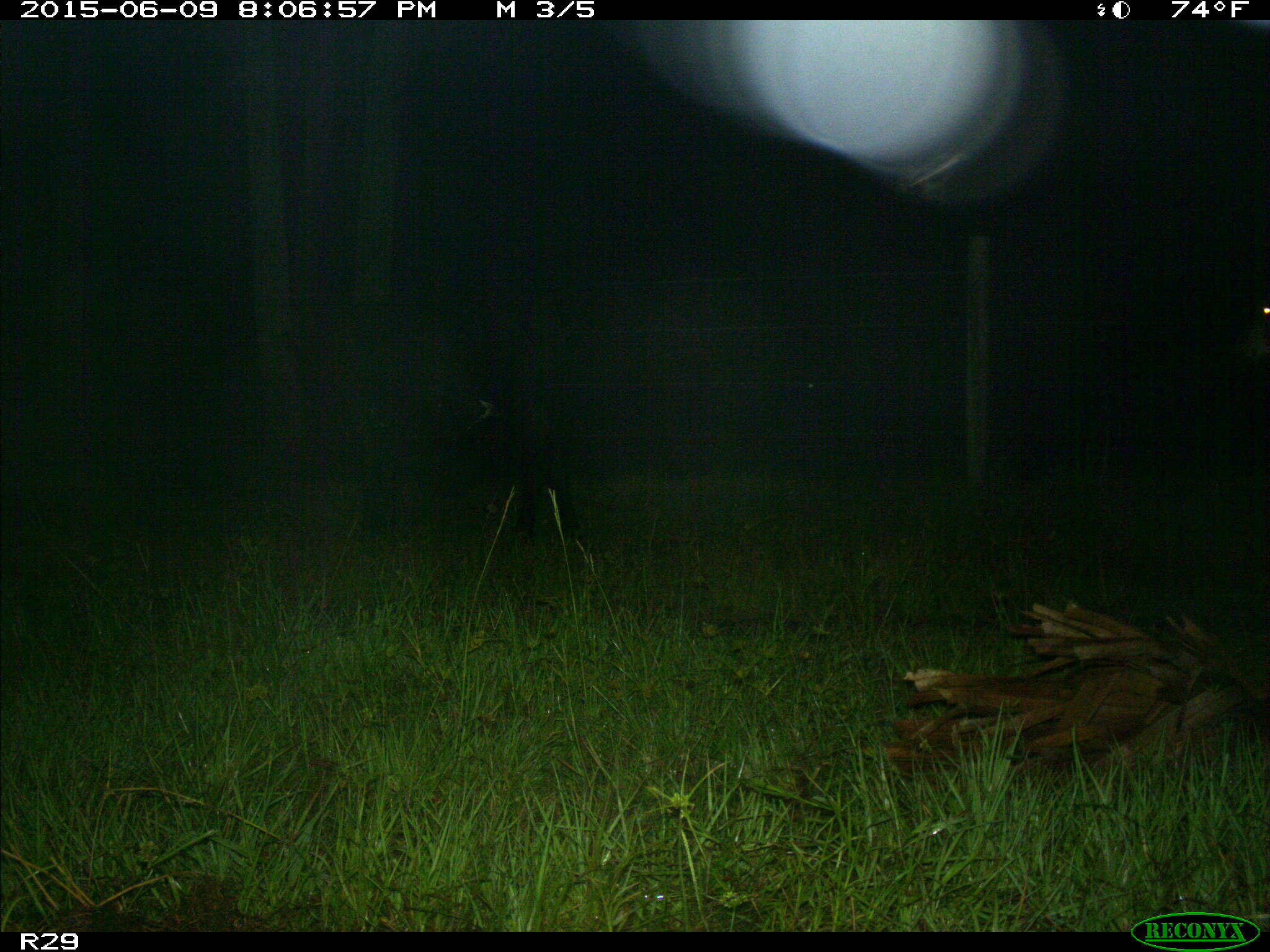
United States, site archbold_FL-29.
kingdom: Animalia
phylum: Chordata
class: Mammalia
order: Artiodactyla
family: Bovidae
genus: Bos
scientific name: Bos taurus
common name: domestic cow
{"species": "Bos taurus (domestic cow)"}